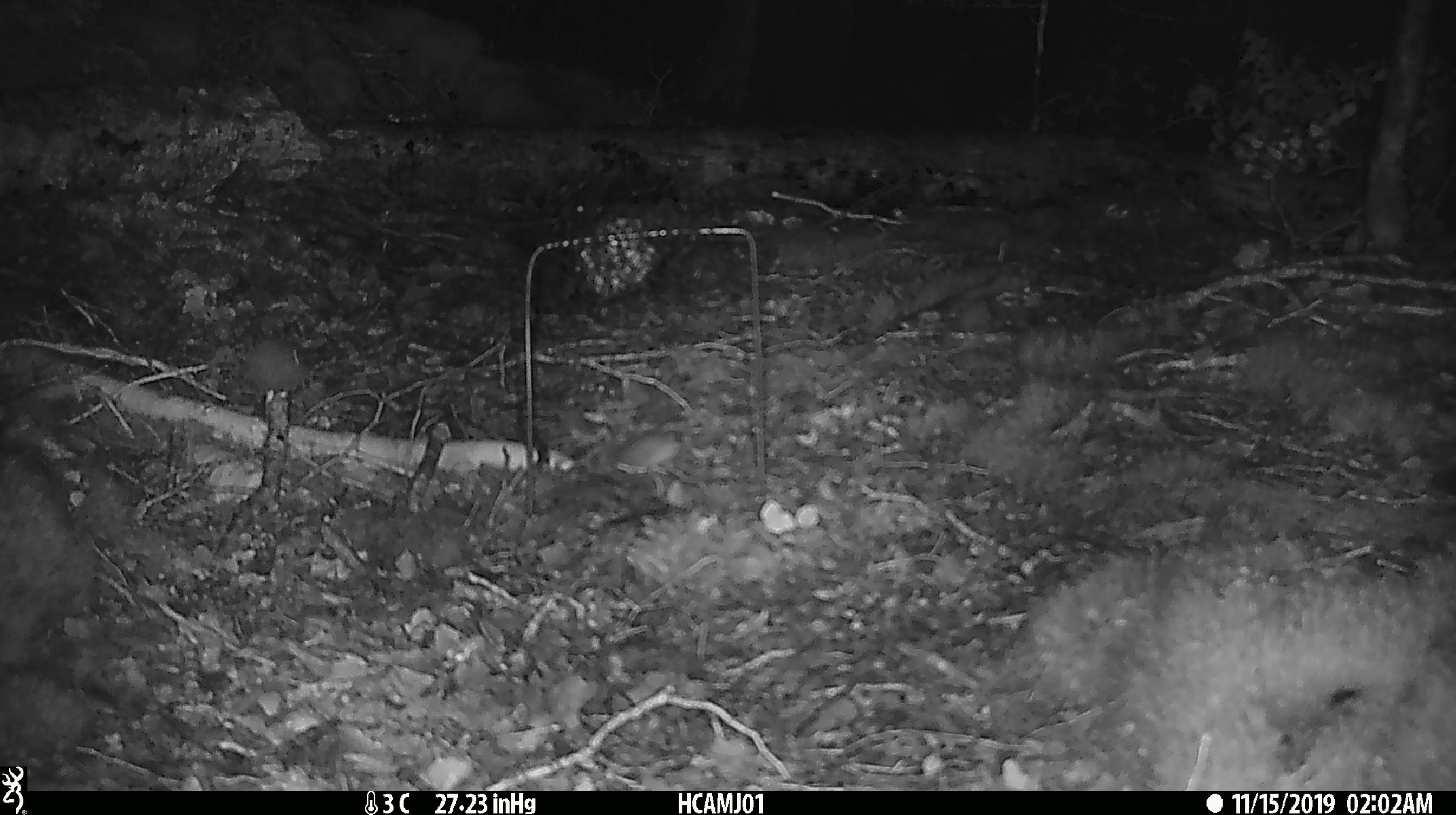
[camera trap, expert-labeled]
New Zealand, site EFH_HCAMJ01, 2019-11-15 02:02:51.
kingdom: Animalia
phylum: Chordata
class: Mammalia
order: Rodentia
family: Muridae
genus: Mus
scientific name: Mus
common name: mouse